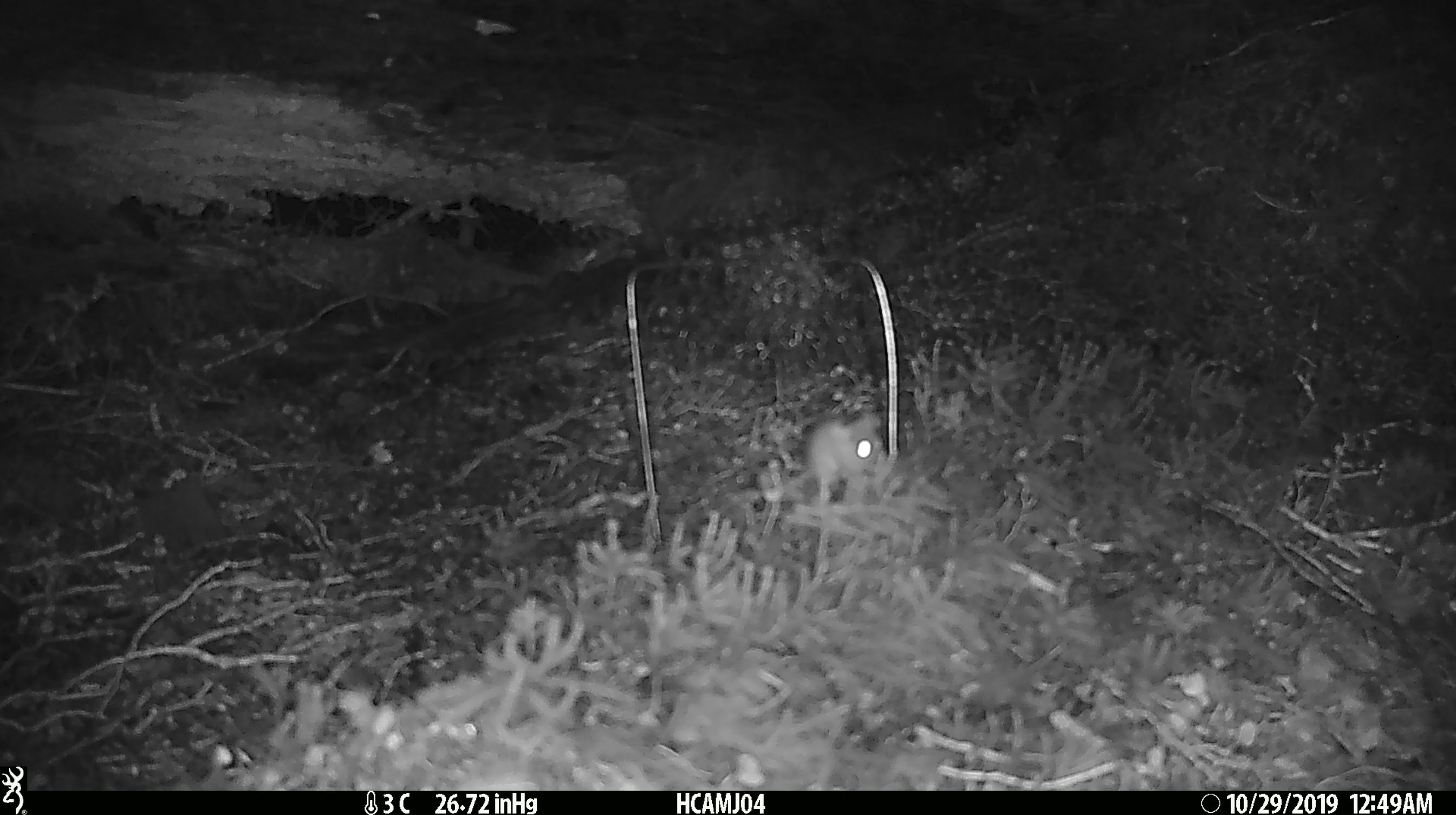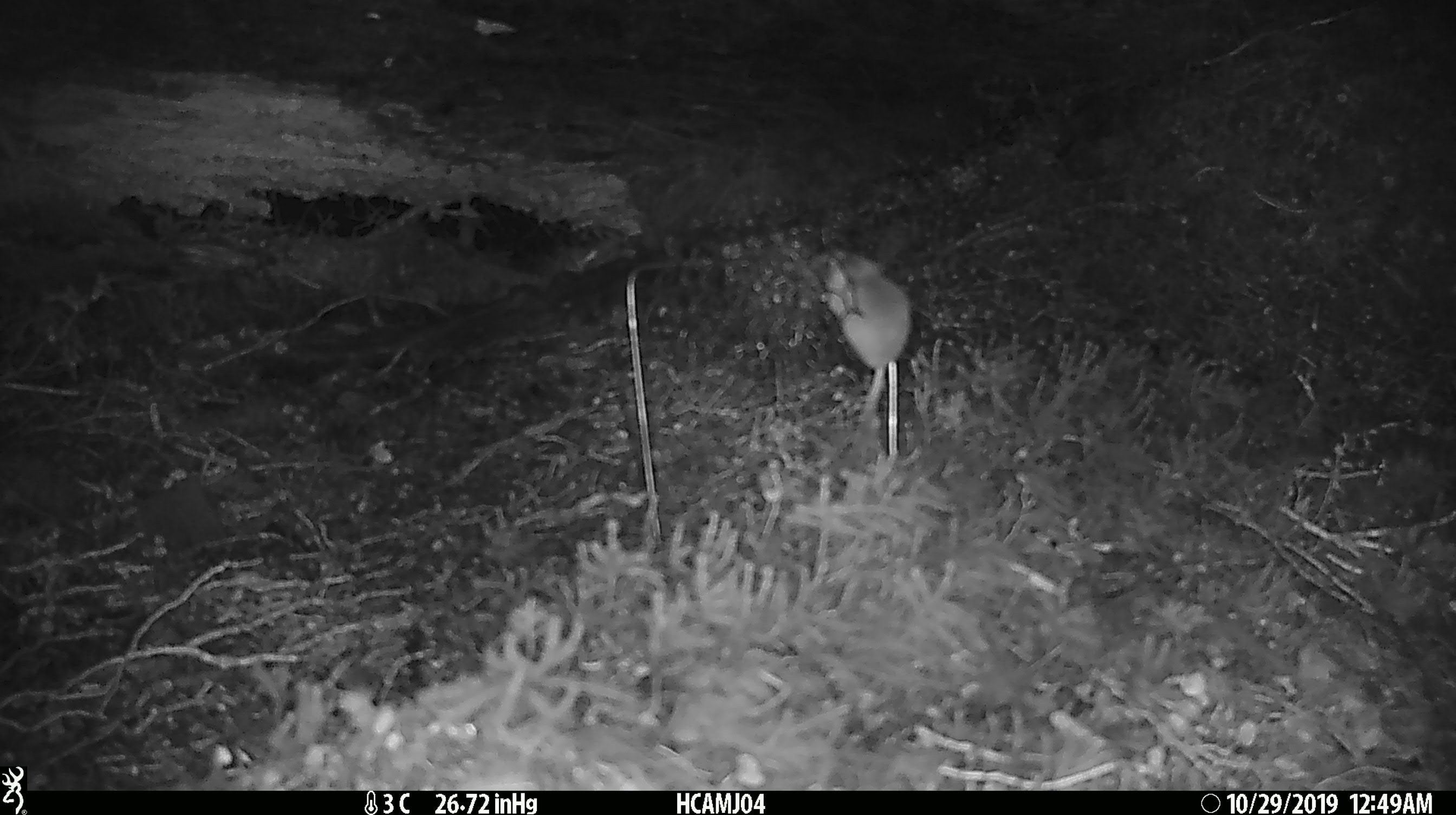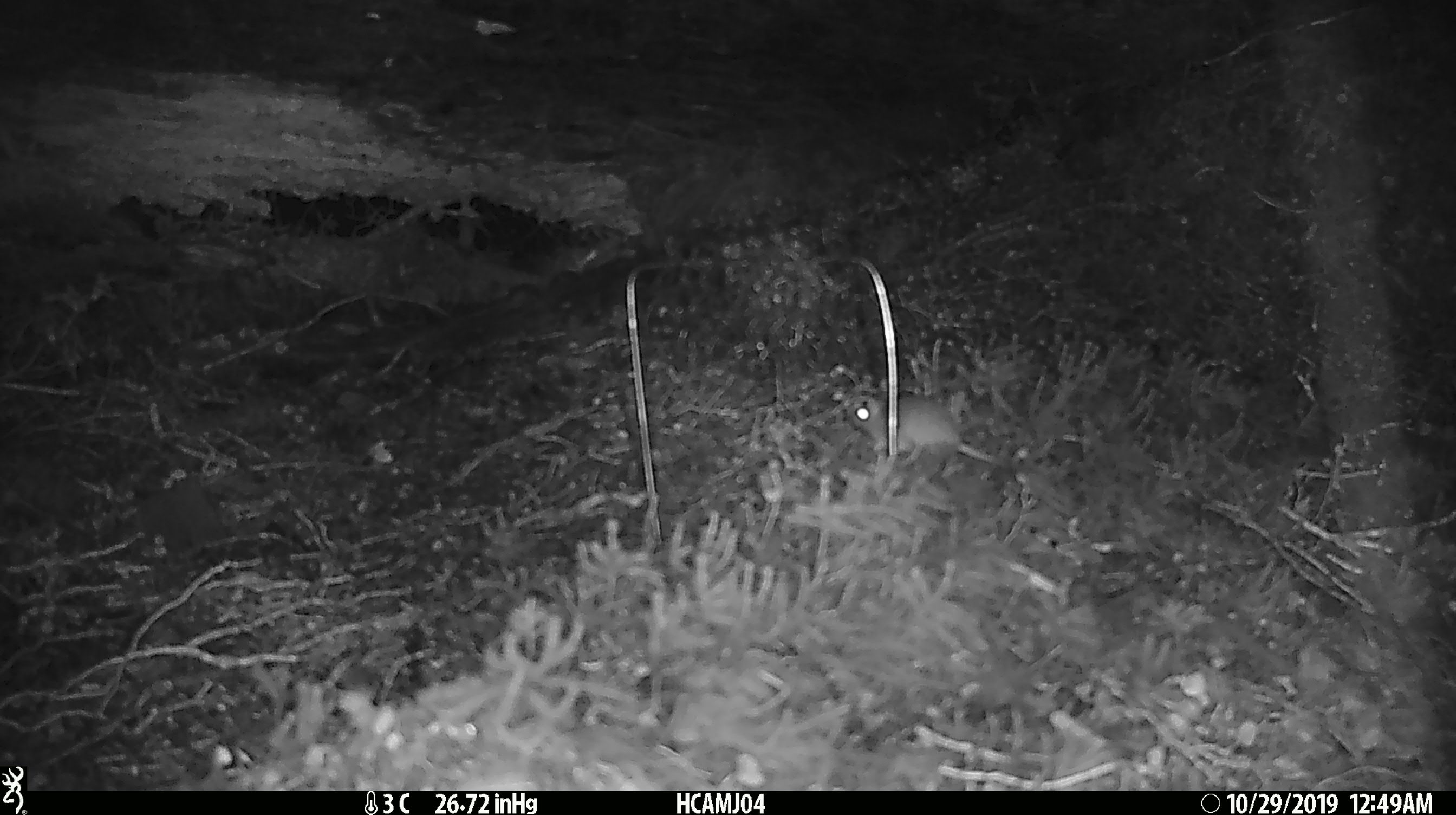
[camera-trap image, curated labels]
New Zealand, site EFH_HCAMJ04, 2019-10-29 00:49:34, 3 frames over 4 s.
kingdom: Animalia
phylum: Chordata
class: Mammalia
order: Rodentia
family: Muridae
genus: Mus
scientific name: Mus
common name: mouse